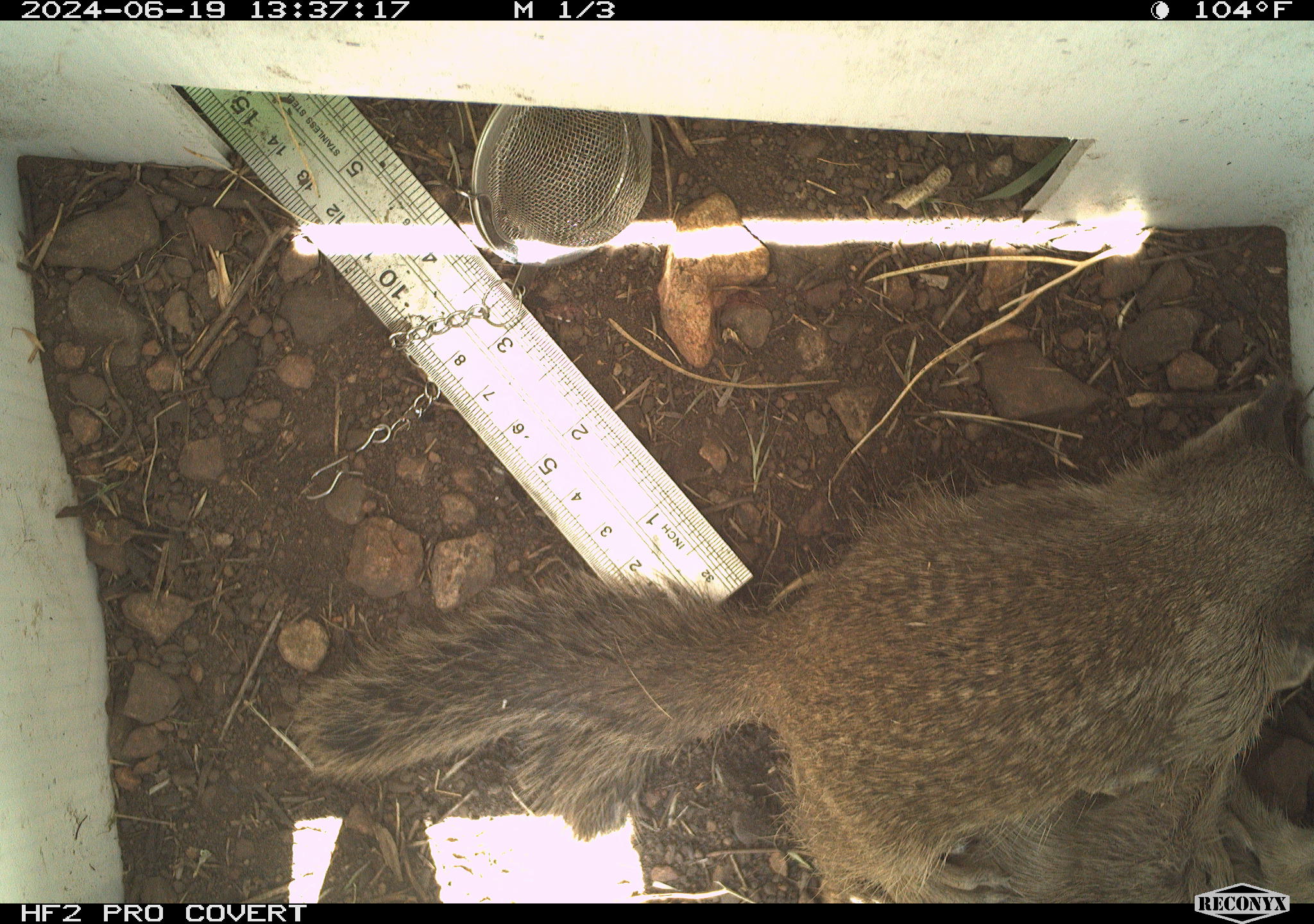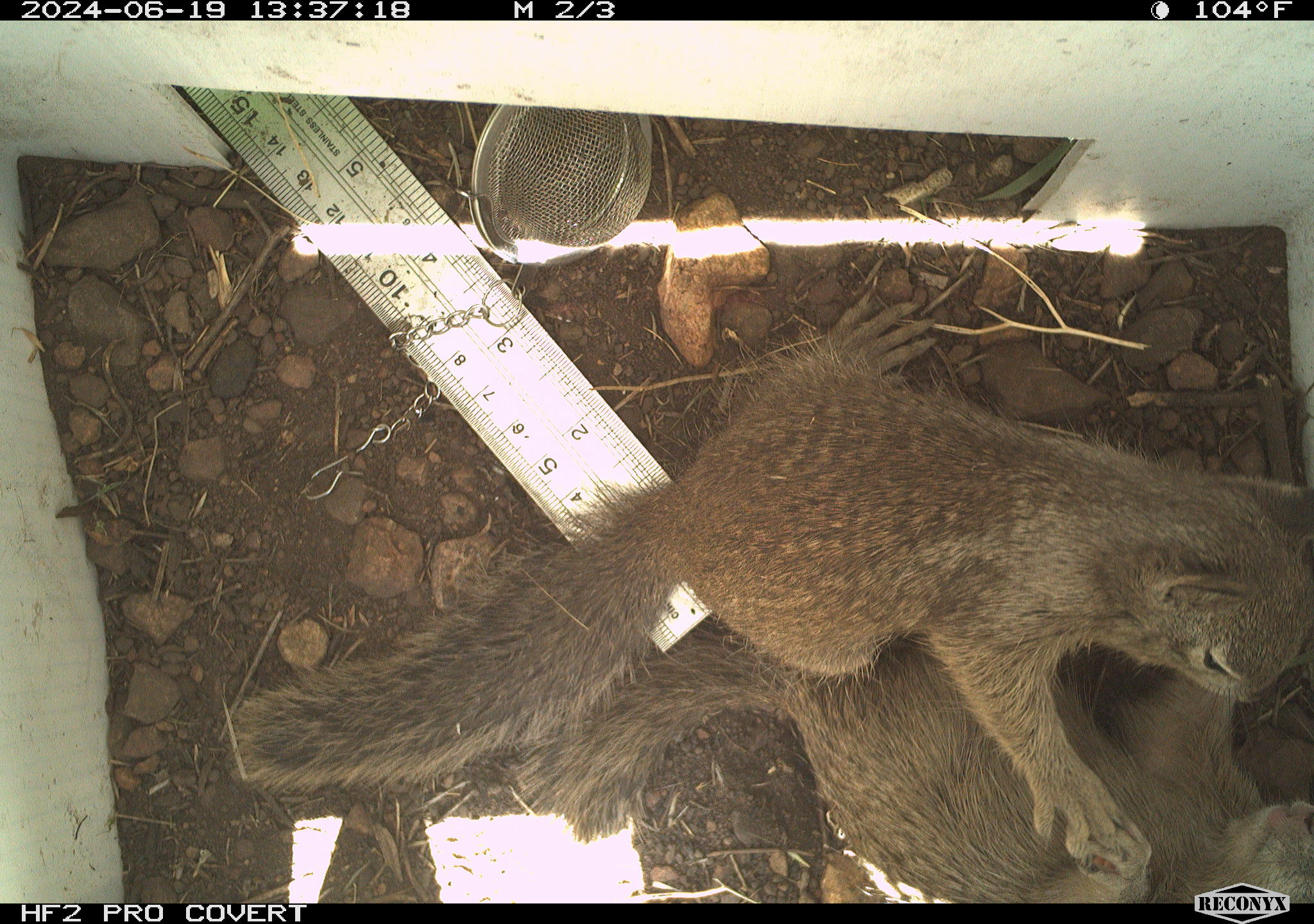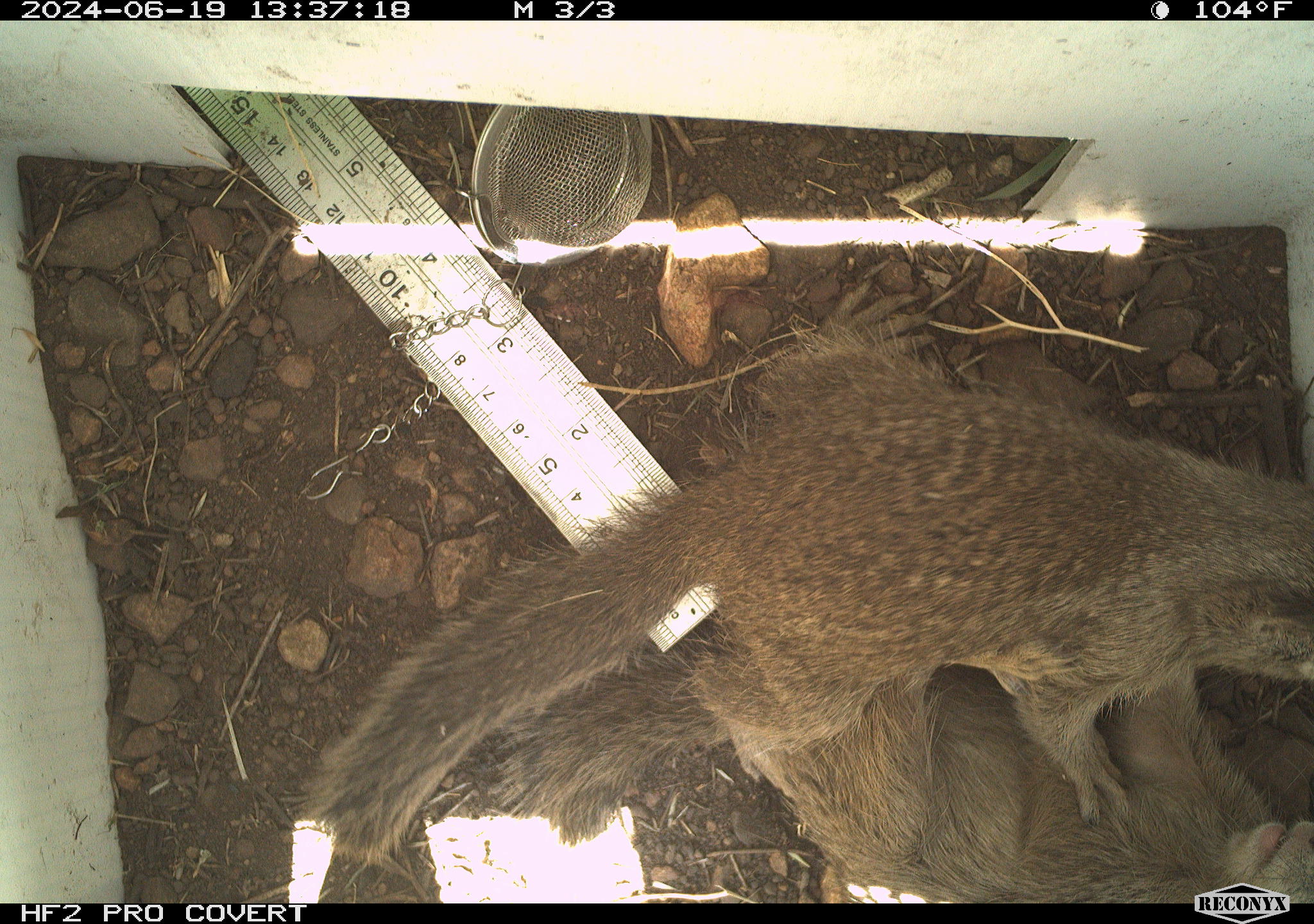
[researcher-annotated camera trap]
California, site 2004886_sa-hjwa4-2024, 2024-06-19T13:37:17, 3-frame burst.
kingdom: Animalia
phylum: Chordata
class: Mammalia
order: Rodentia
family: Sciuridae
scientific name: Sciuridae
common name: squirrels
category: sciuridae family